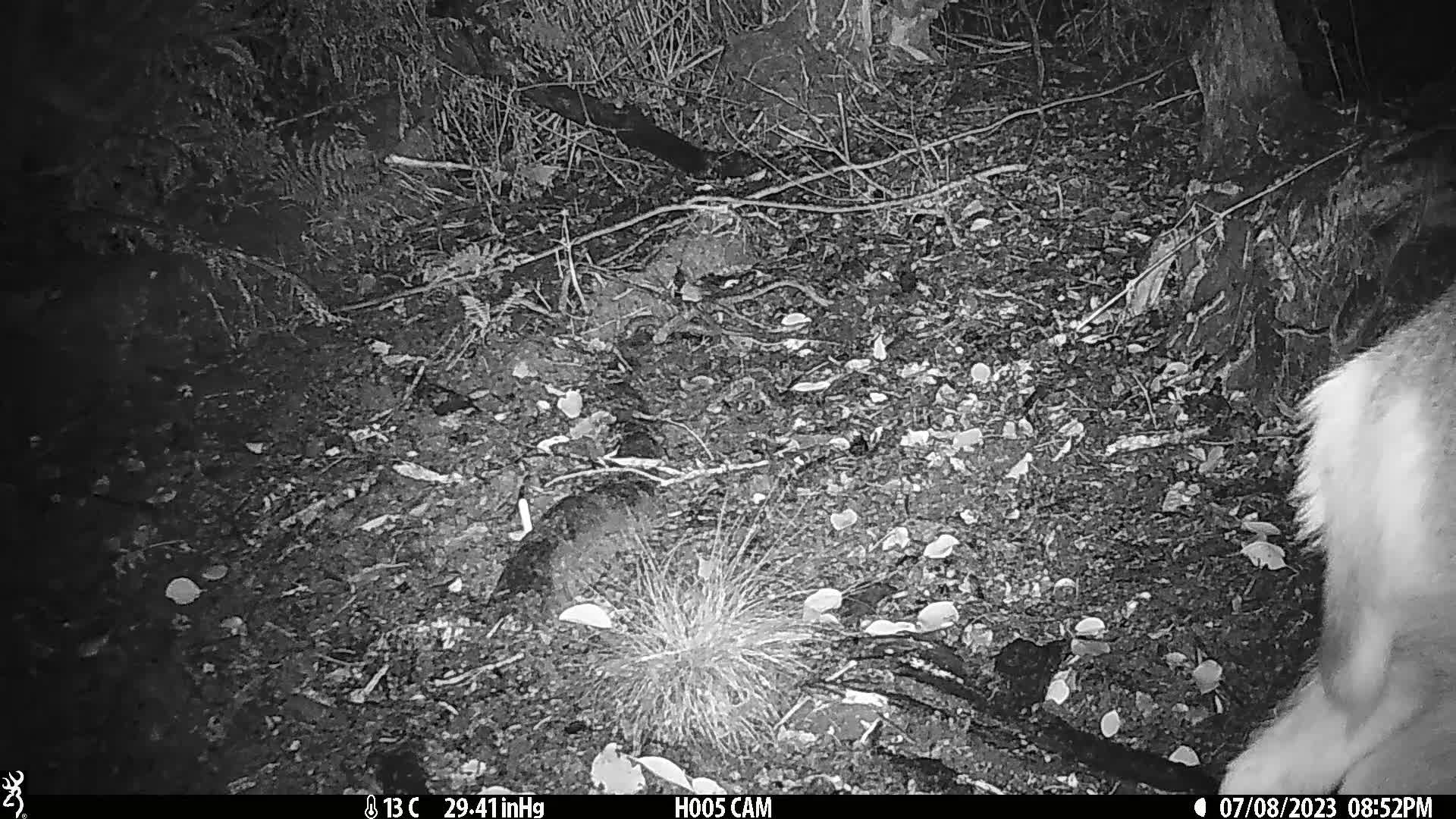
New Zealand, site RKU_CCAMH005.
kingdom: Animalia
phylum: Chordata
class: Mammalia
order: Artiodactyla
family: Cervidae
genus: Odocoileus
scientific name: Odocoileus virginianus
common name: white-tailed deer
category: white tailed deer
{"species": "white tailed deer (white-tailed deer) (Odocoileus virginianus)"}